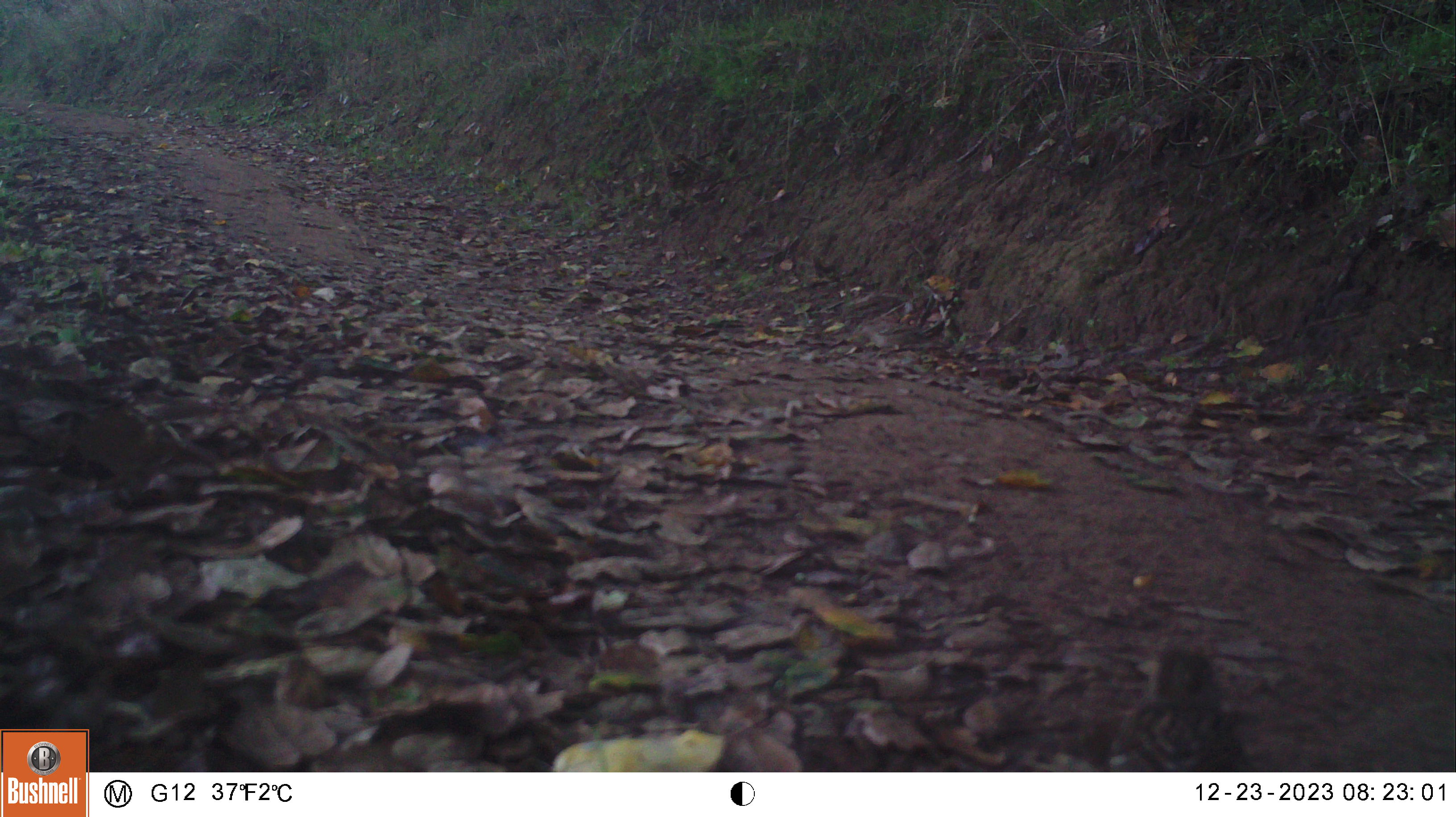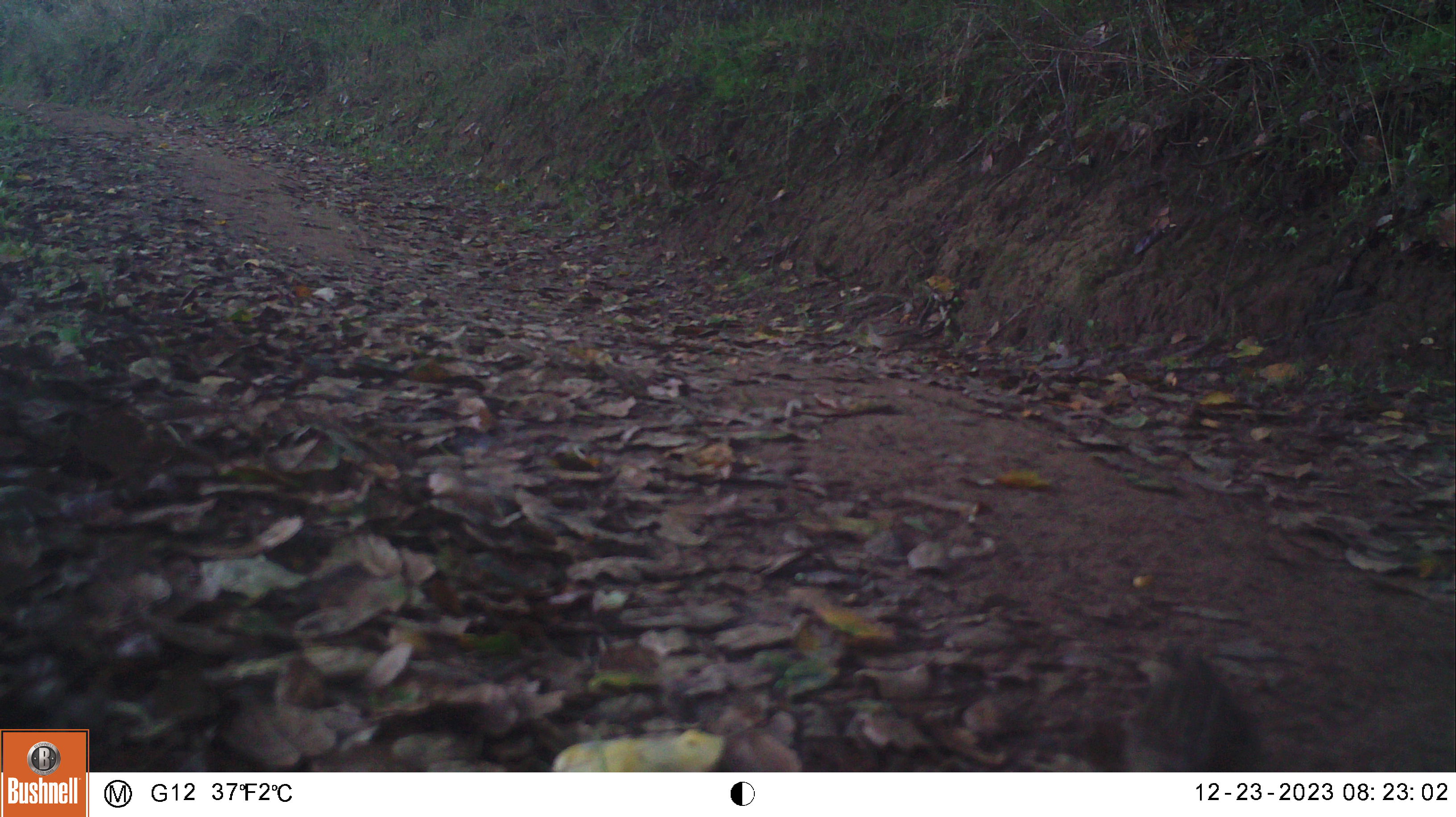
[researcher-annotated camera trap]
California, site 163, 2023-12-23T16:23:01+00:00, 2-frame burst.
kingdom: Animalia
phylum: Chordata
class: Aves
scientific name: Aves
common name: bird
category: unknown bird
Unknown bird (bird) (Aves).